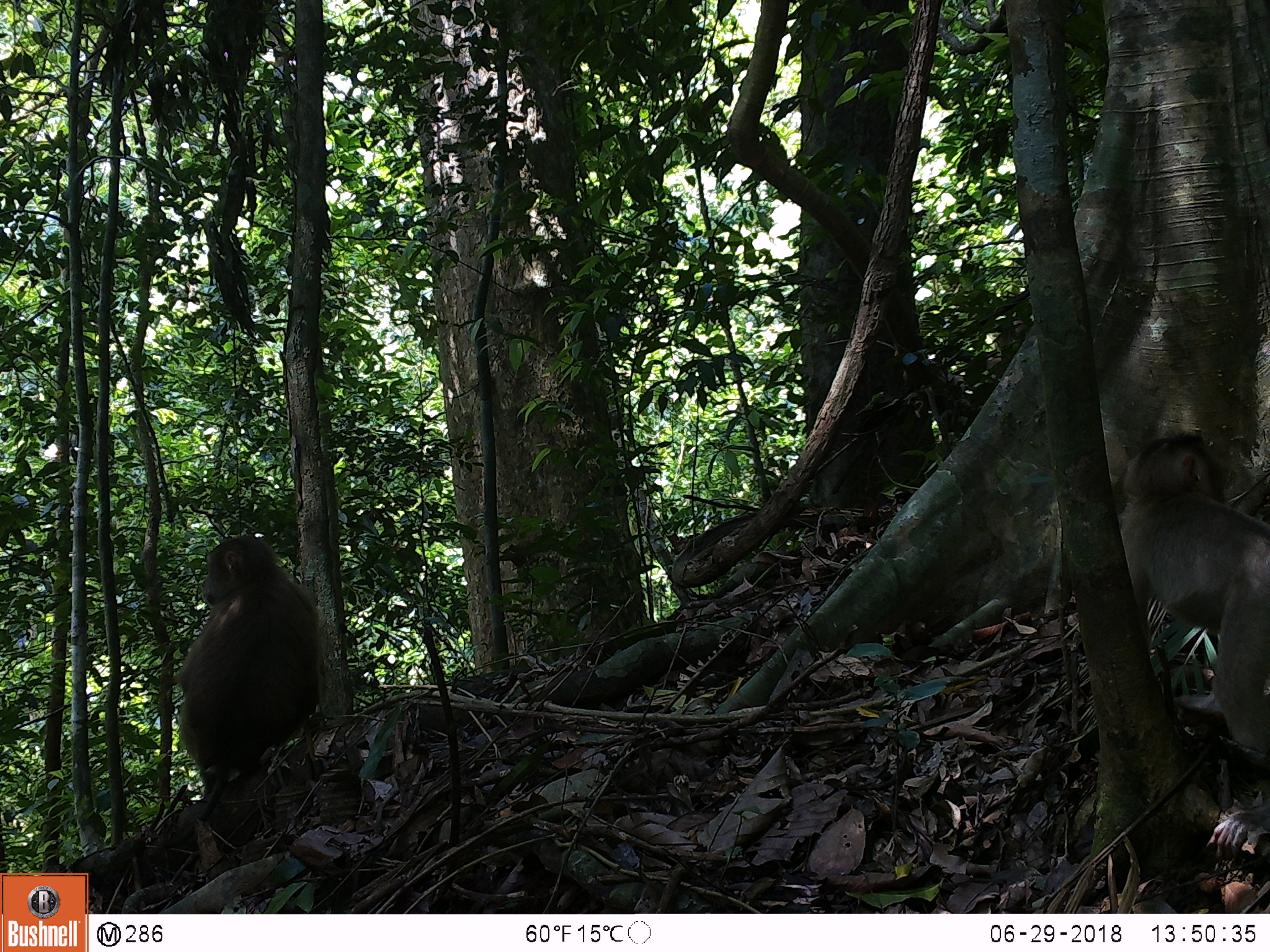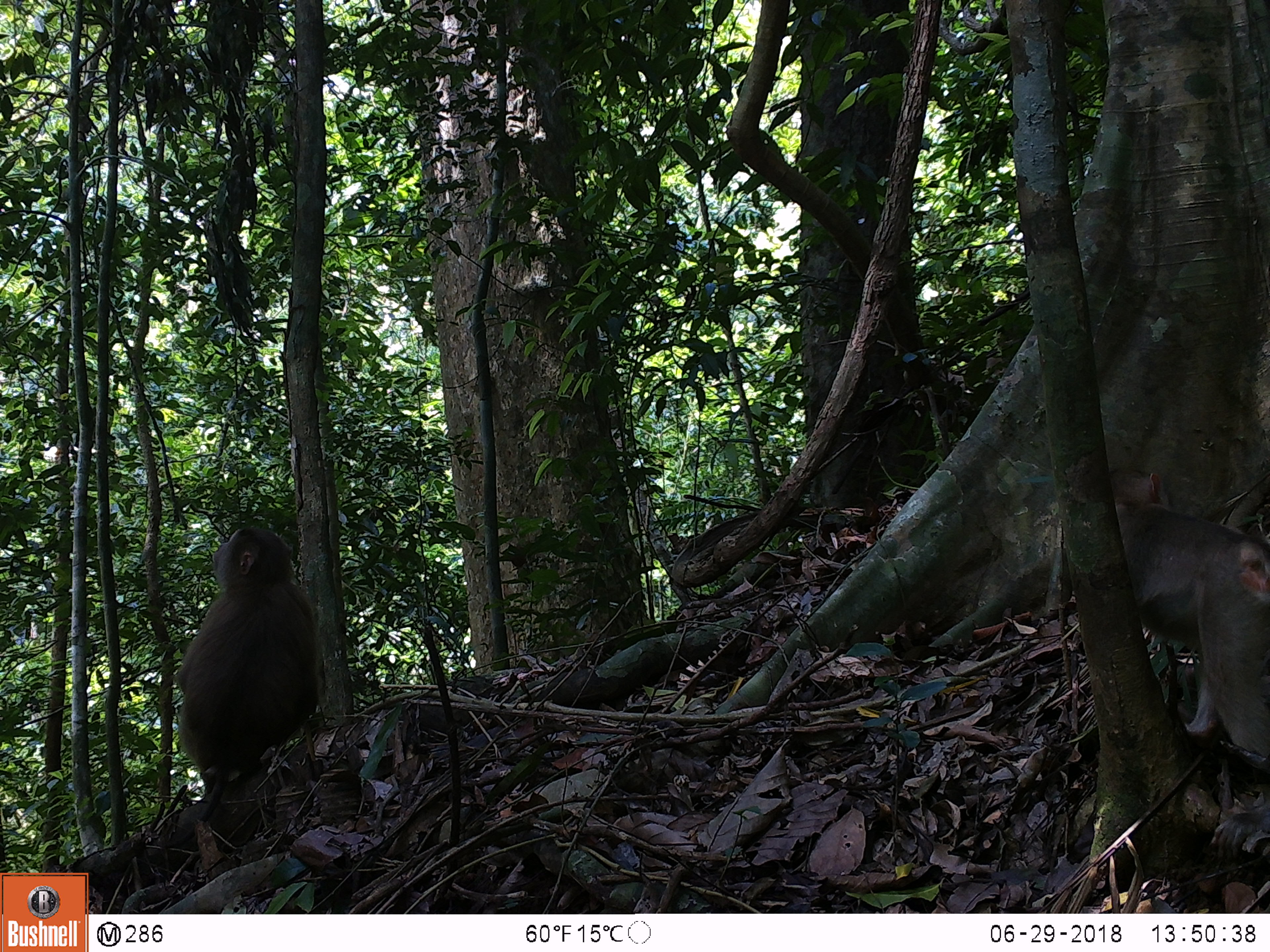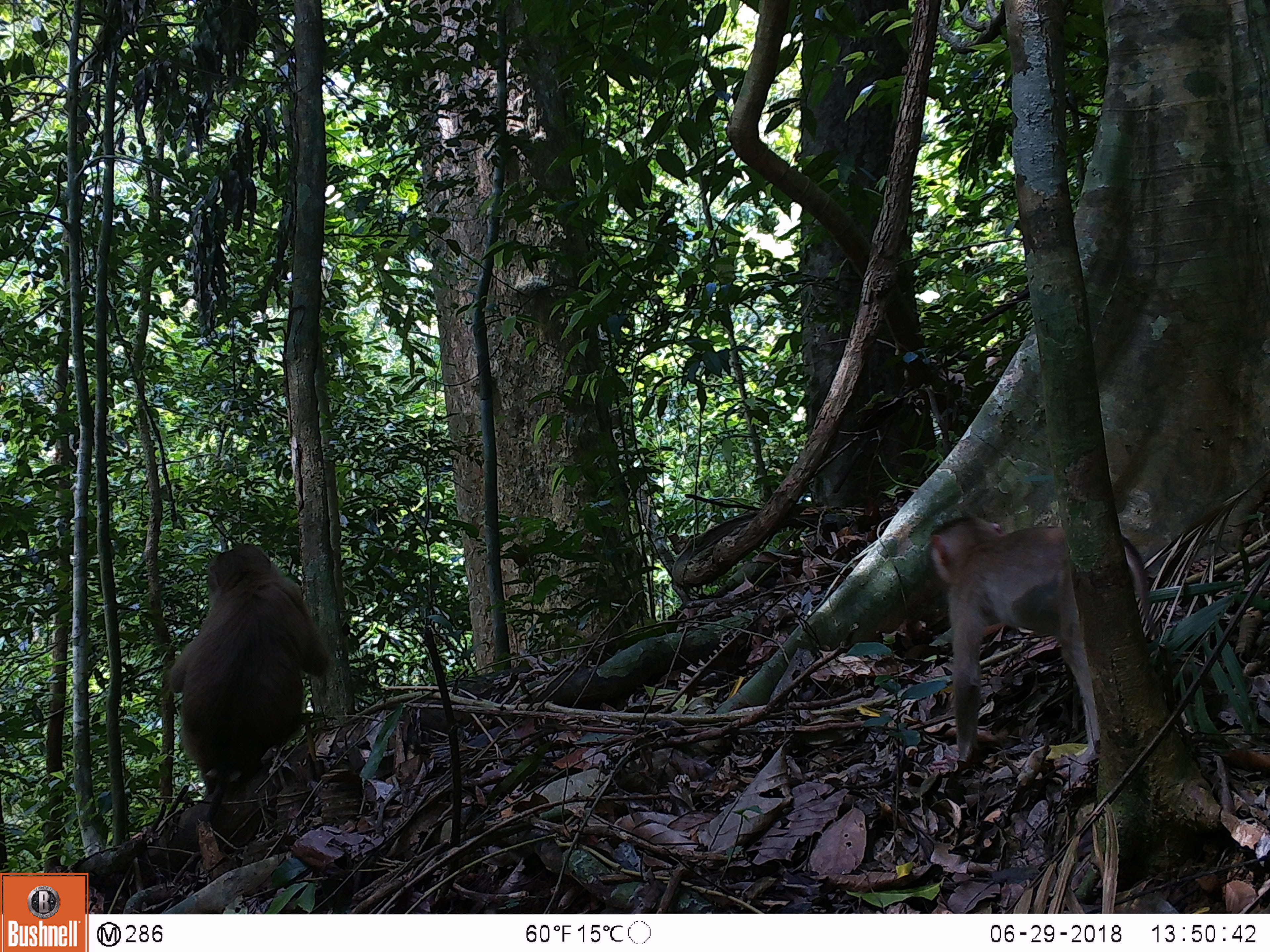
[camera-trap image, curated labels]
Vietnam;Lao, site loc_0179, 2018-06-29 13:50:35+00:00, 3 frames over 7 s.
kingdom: Animalia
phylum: Chordata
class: Mammalia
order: Primates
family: Cercopithecidae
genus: Macaca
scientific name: Macaca nemestrina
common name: pig-tailed macaque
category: pig tailed macaque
Pig tailed macaque (pig-tailed macaque) (Macaca nemestrina). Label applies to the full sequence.